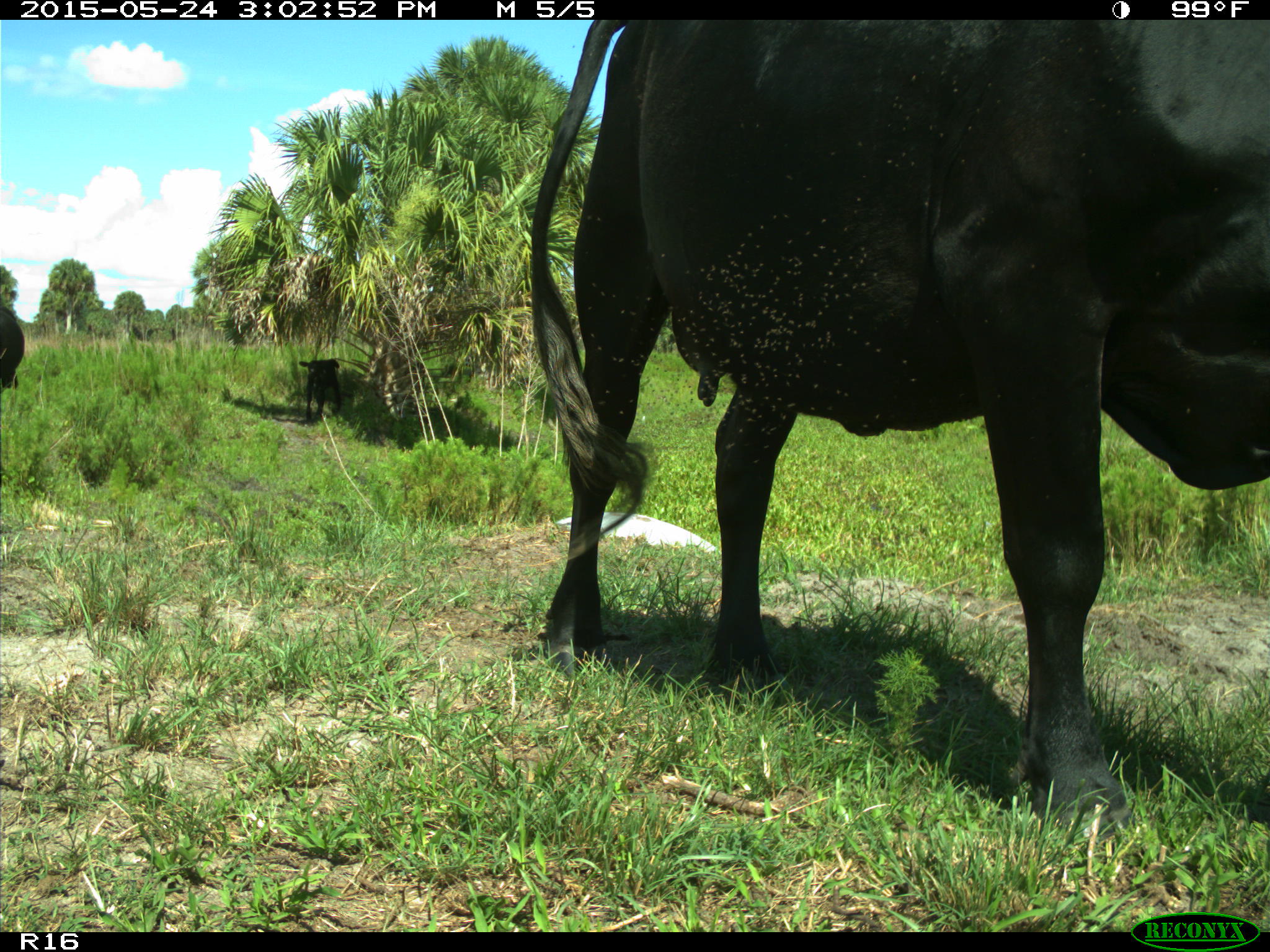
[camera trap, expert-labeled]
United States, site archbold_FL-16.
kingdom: Animalia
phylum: Chordata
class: Mammalia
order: Artiodactyla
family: Bovidae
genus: Bos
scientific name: Bos taurus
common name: domestic cow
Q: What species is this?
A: Bos taurus (domestic cow).